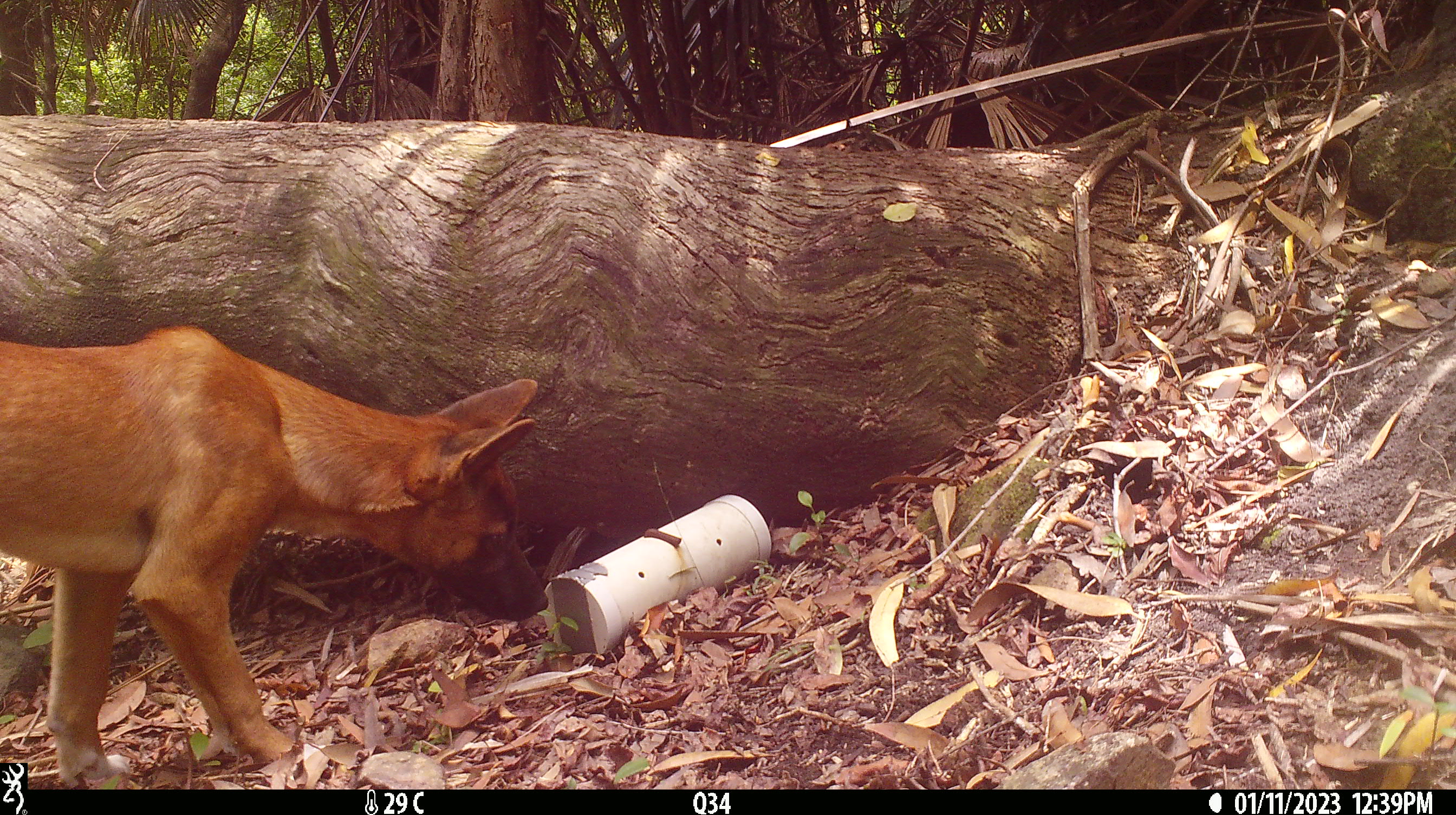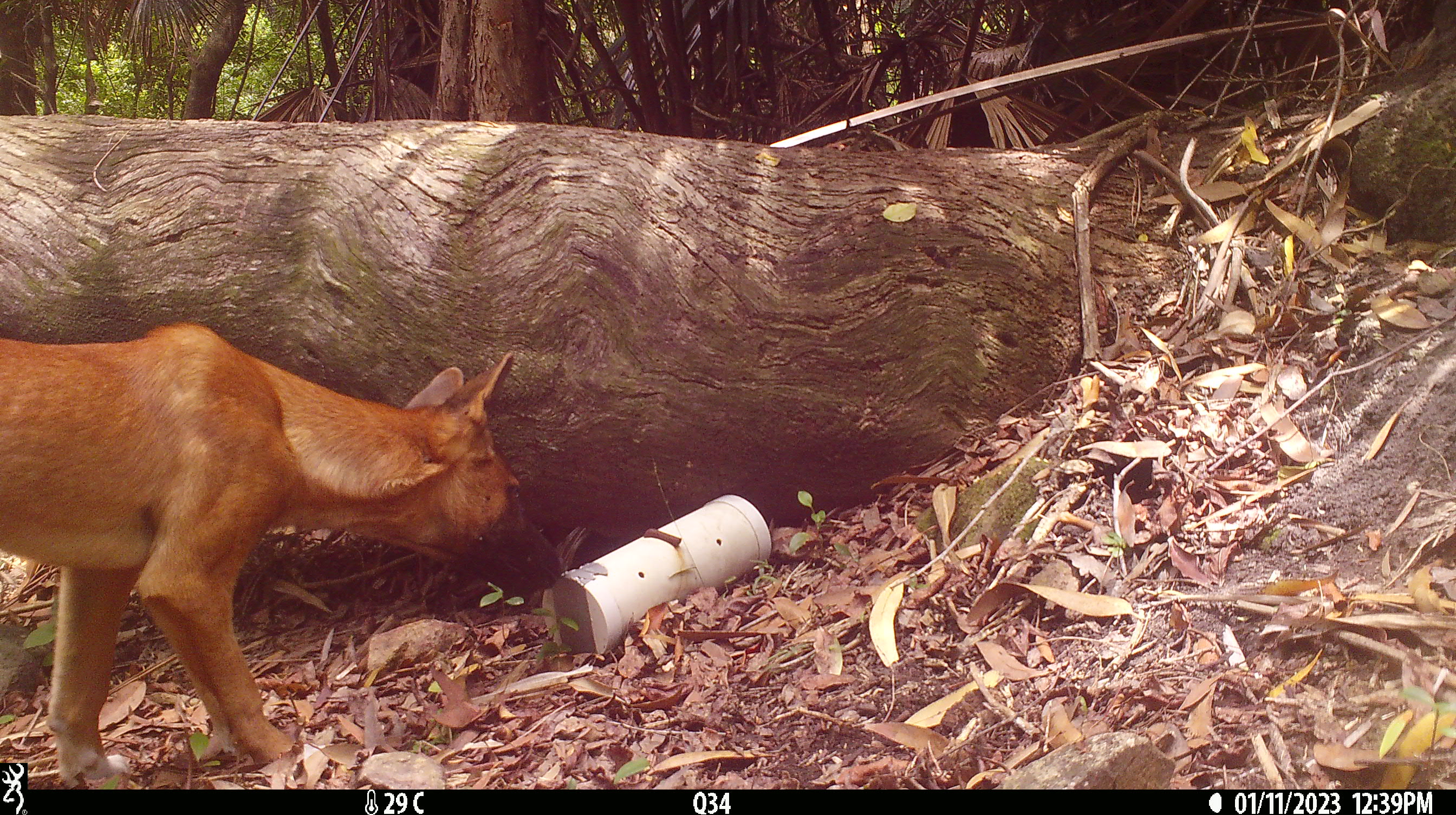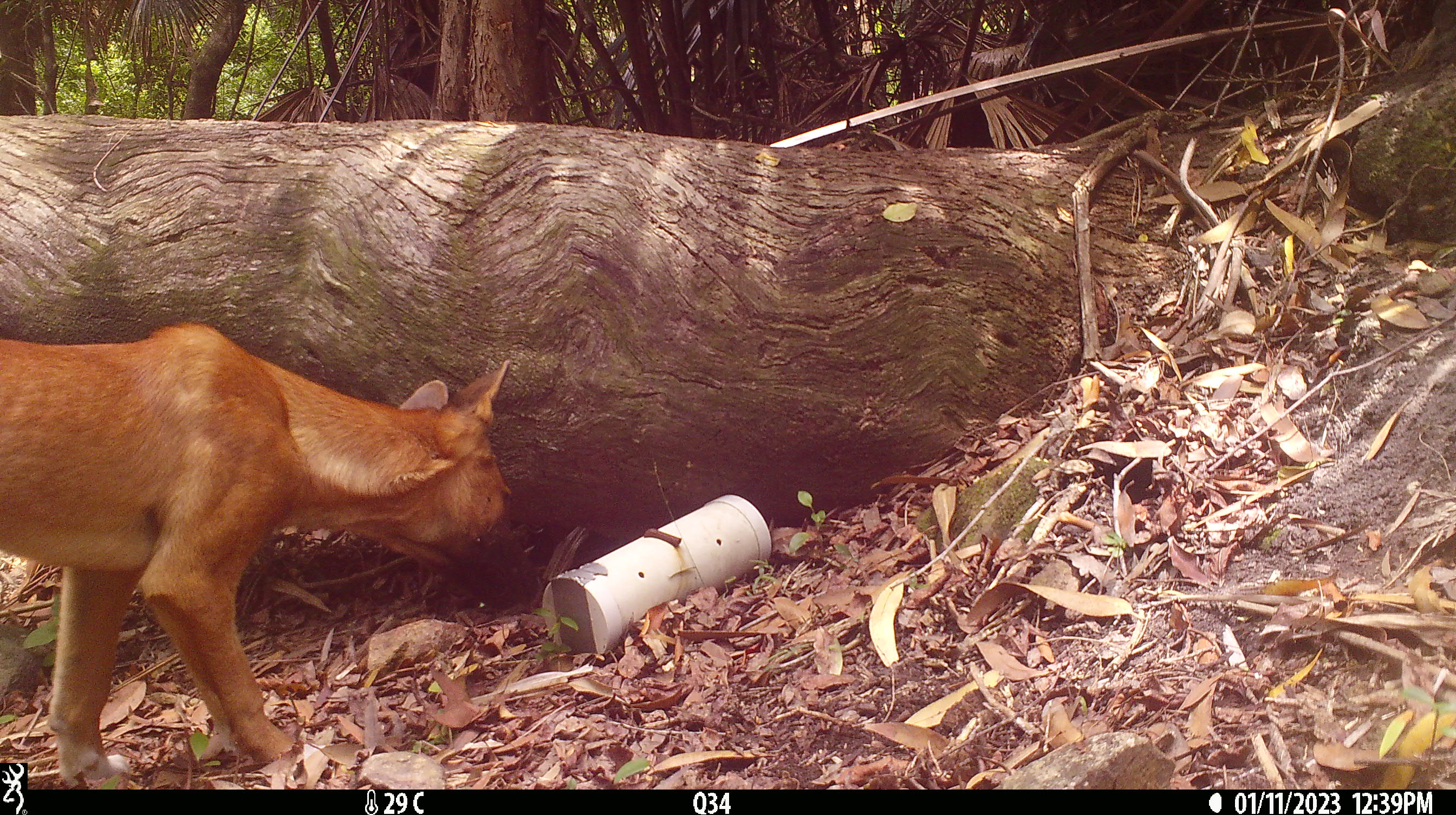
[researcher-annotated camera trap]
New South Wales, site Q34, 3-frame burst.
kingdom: Animalia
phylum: Chordata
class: Mammalia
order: Carnivora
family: Canidae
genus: Canis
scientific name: Canis familiaris dingo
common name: dingo